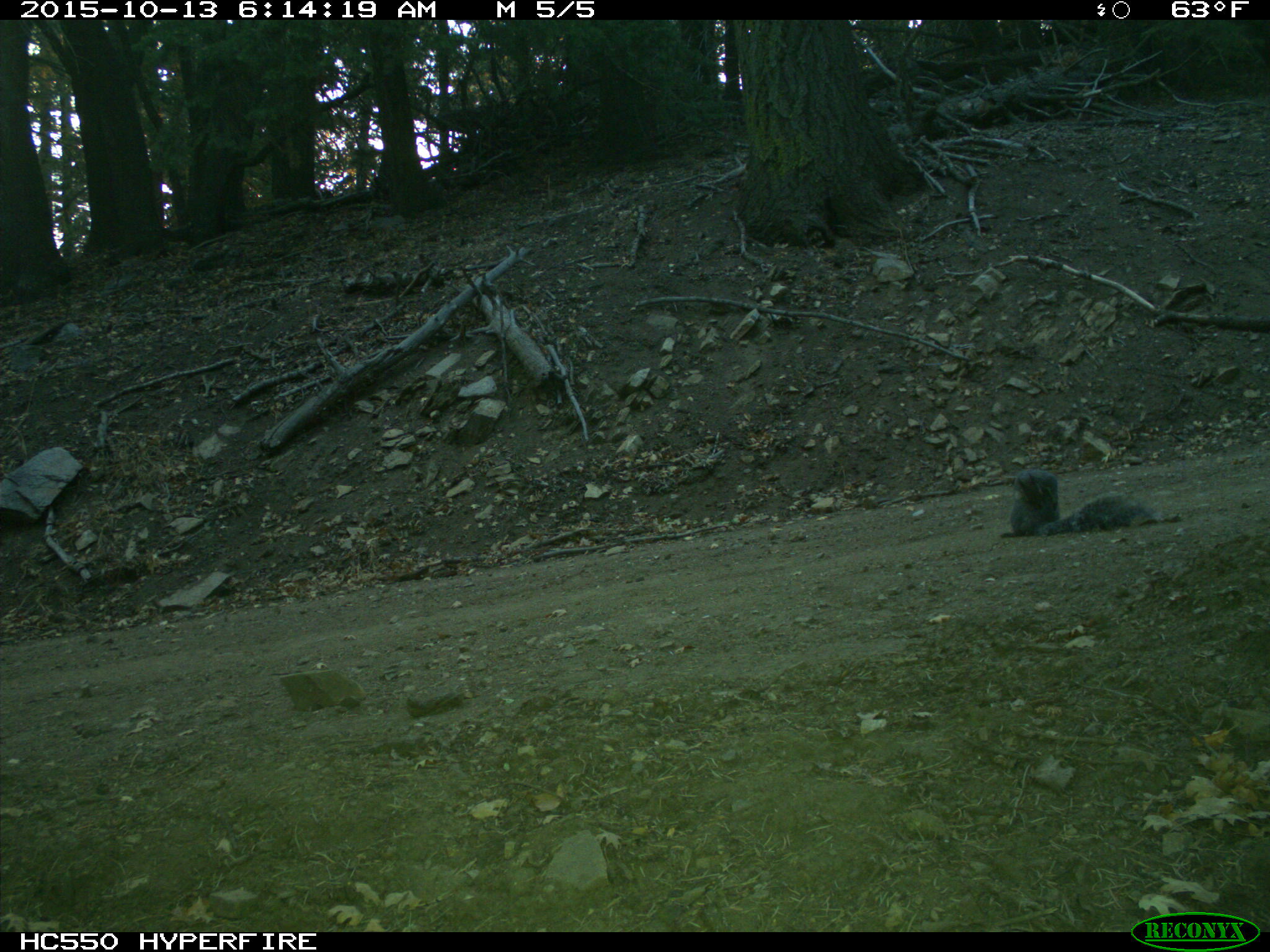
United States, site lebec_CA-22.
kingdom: Animalia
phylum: Chordata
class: Mammalia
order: Rodentia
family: Sciuridae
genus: Sciurus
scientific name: Sciurus carolinensis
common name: eastern gray squirrel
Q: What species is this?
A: Sciurus carolinensis (eastern gray squirrel).